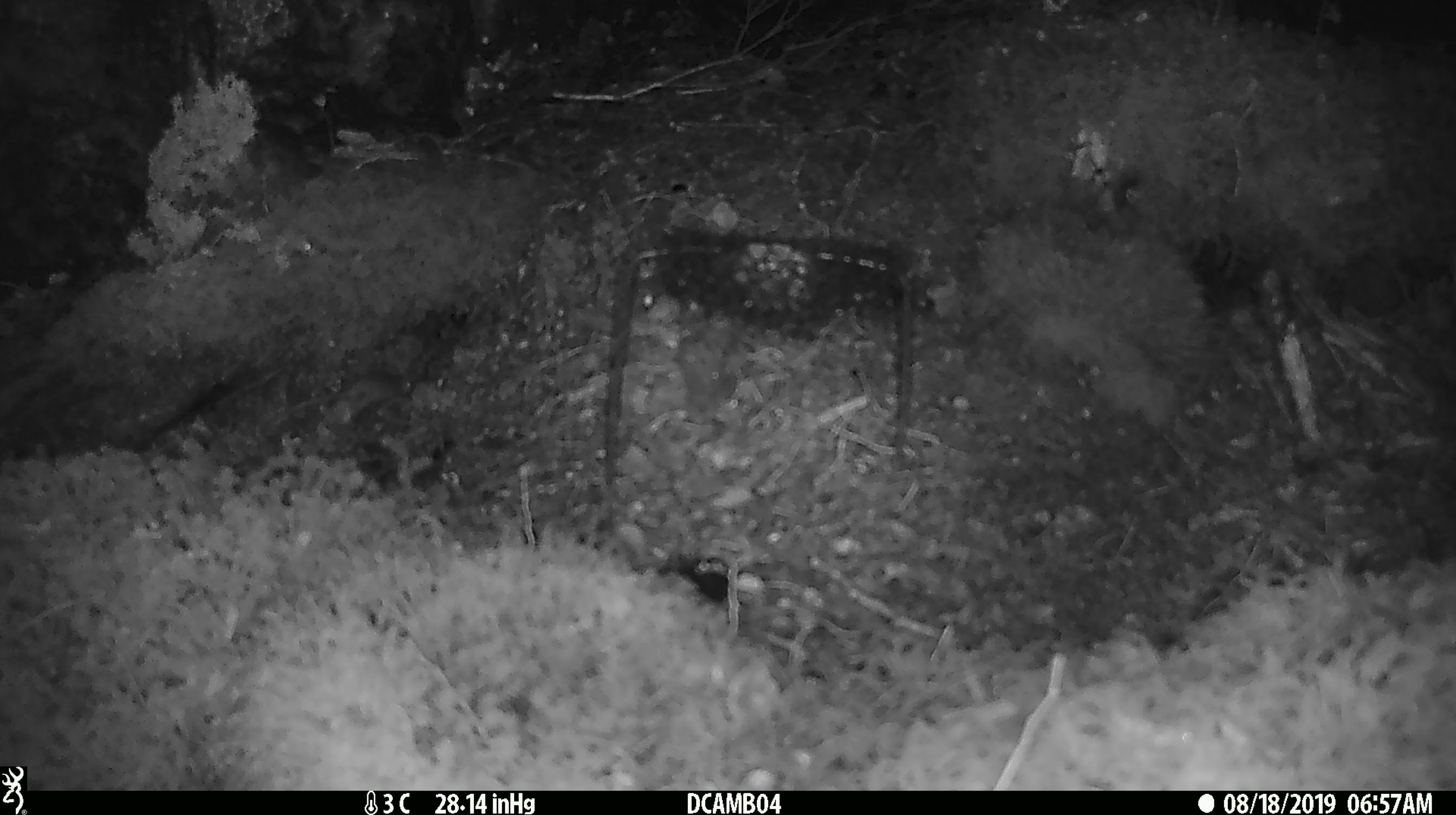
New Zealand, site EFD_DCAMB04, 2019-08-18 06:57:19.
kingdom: Animalia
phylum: Chordata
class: Mammalia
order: Rodentia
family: Muridae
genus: Mus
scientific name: Mus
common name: mouse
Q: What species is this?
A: Mouse (Mus).